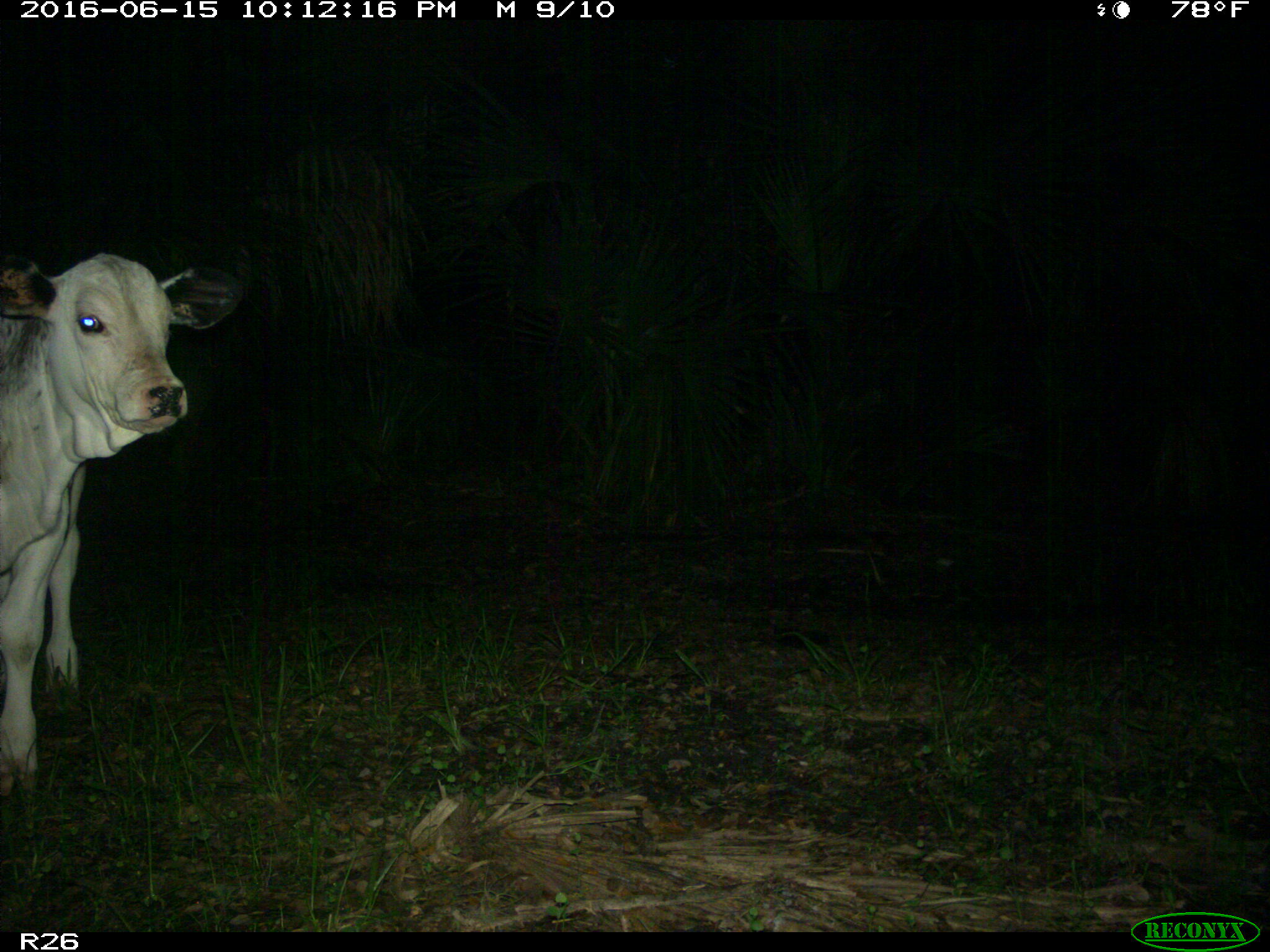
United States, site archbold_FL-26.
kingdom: Animalia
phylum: Chordata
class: Mammalia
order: Artiodactyla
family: Bovidae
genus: Bos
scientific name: Bos taurus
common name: domestic cow